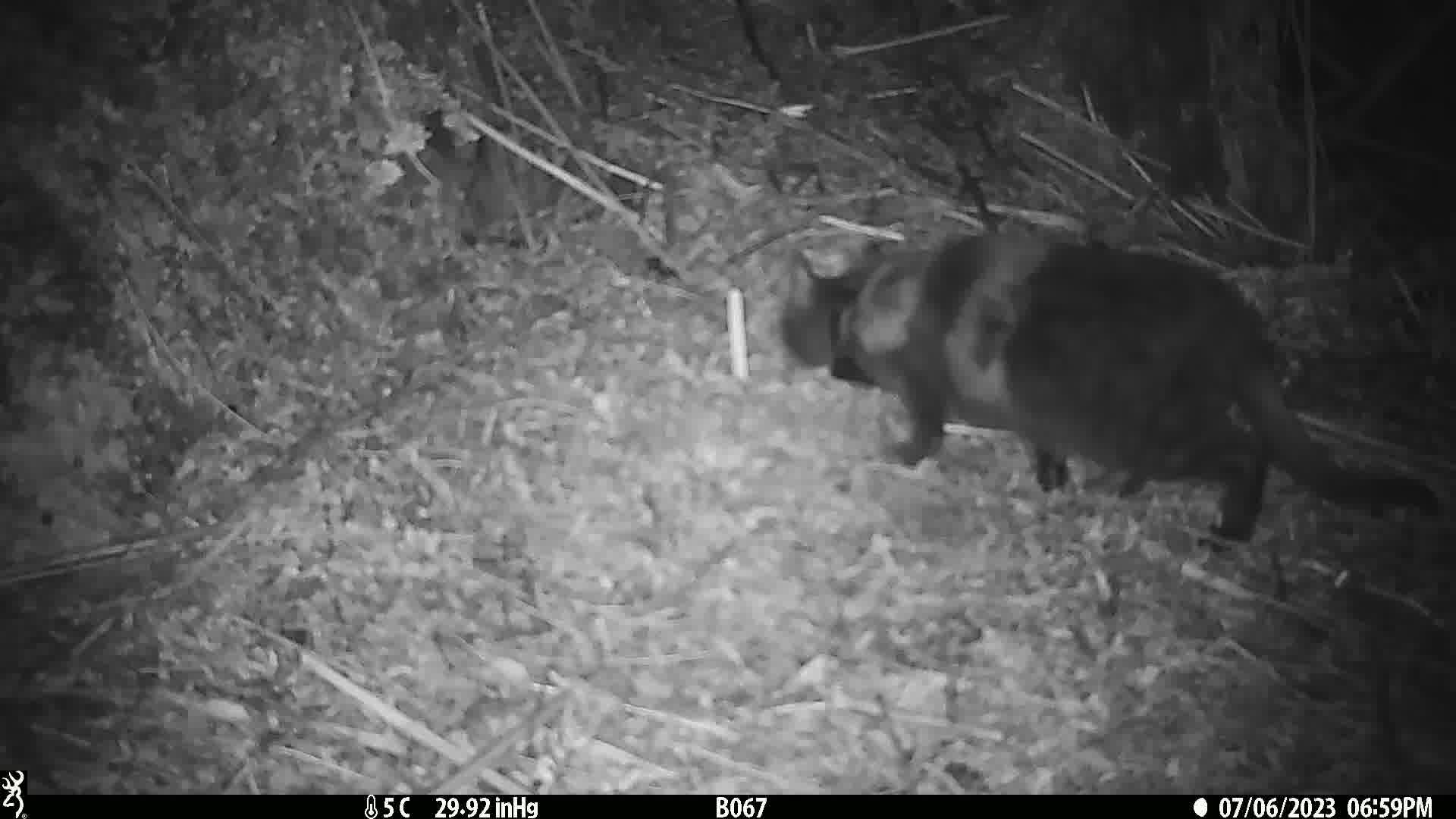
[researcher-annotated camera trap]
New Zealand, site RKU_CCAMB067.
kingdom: Animalia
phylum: Chordata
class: Mammalia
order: Carnivora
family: Felidae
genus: Felis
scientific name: Felis catus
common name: domestic cat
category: cat